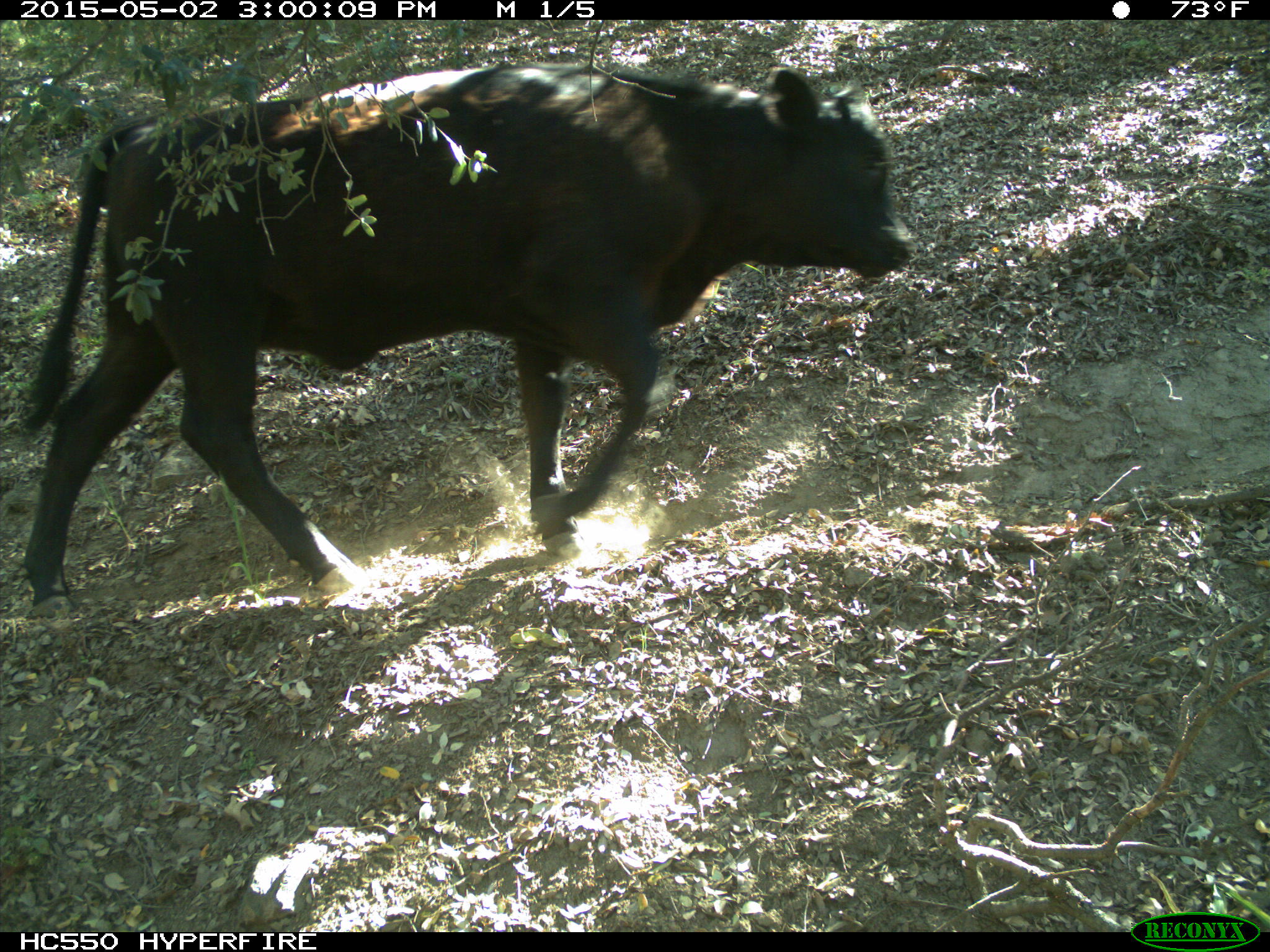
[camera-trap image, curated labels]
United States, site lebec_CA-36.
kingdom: Animalia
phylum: Chordata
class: Mammalia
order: Artiodactyla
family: Bovidae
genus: Bos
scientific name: Bos taurus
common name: domestic cow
Bos taurus (domestic cow).